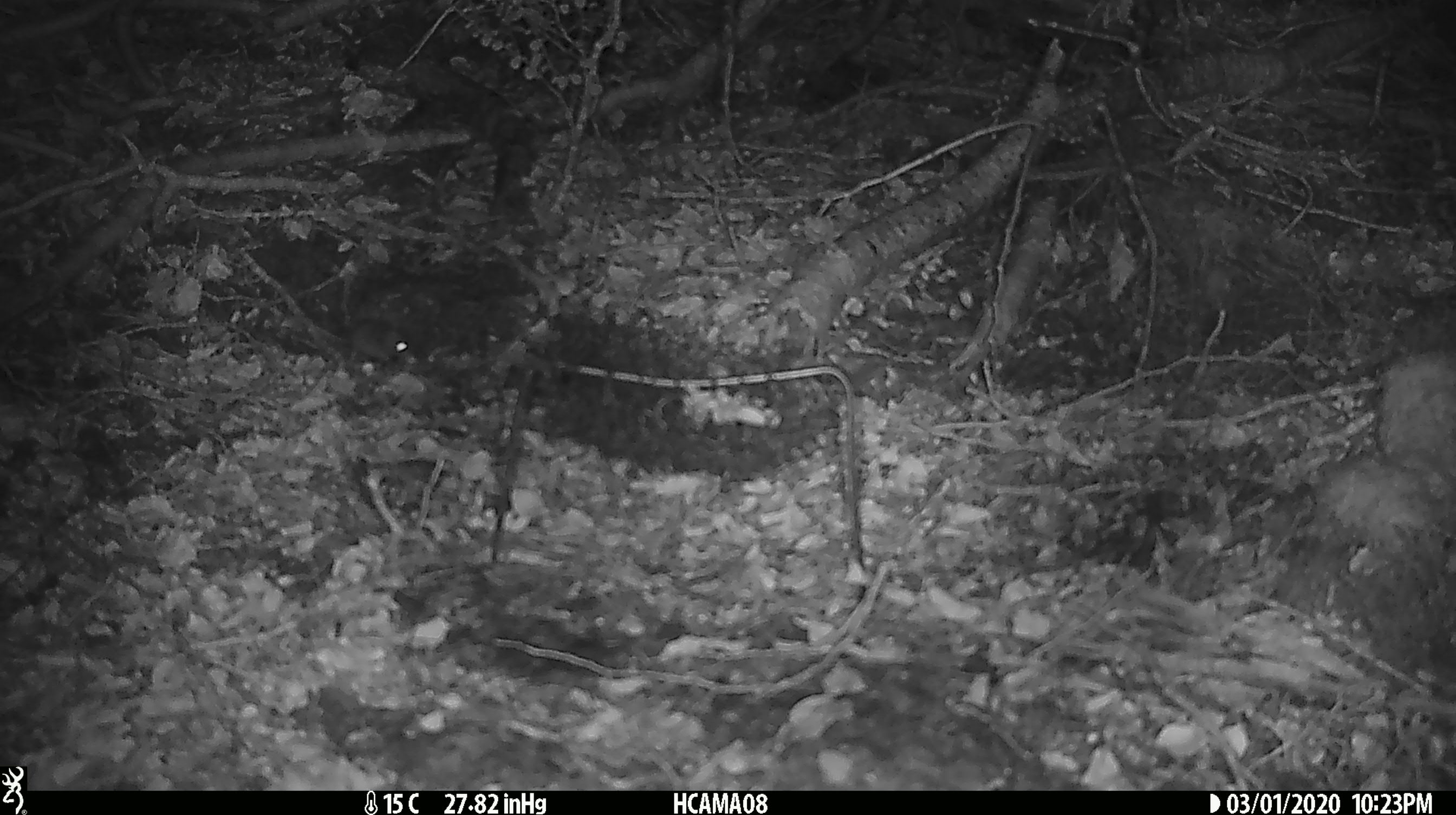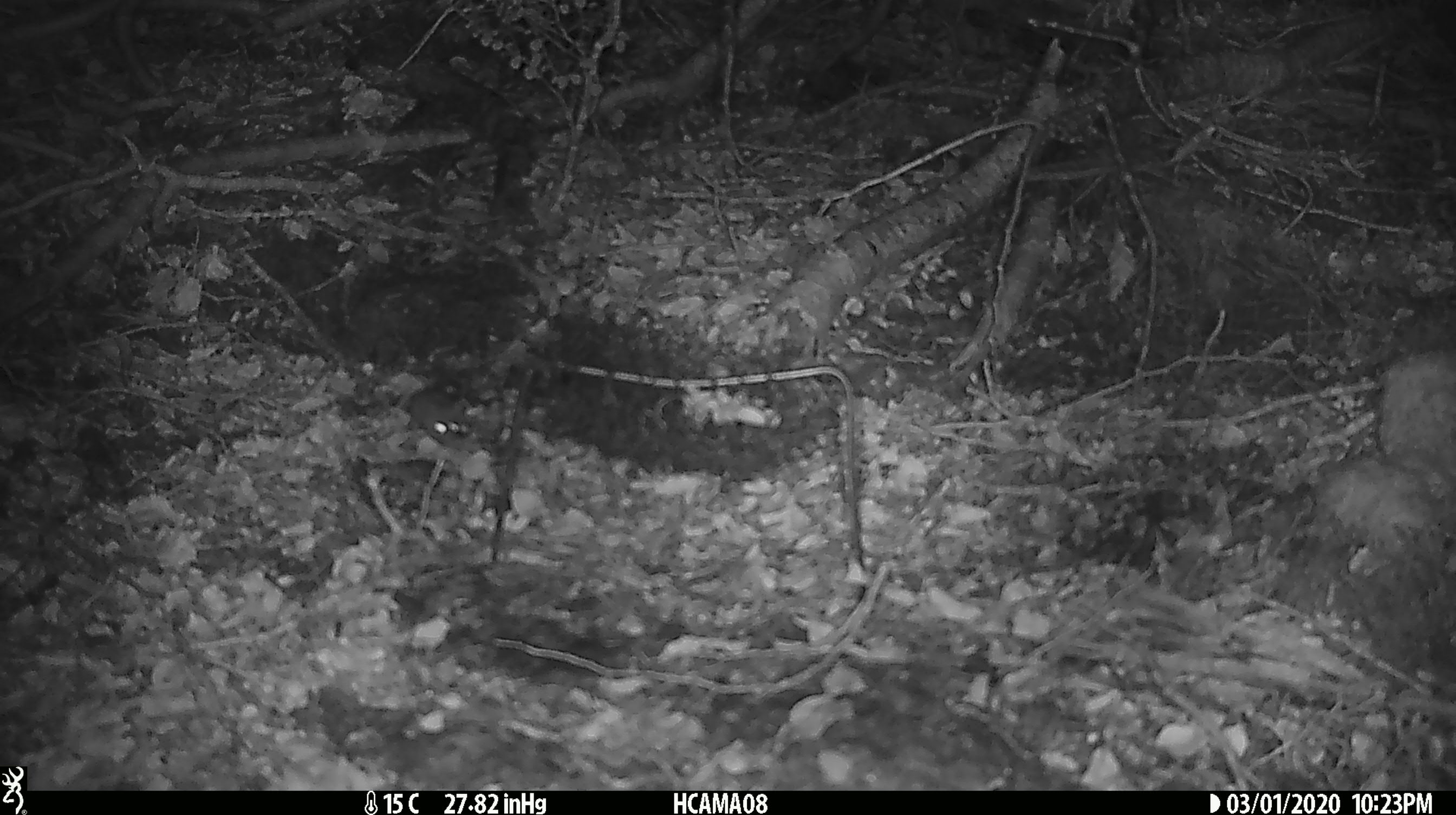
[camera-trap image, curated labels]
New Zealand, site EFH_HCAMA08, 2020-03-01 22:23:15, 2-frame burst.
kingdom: Animalia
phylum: Chordata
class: Mammalia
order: Rodentia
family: Muridae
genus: Mus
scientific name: Mus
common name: mouse